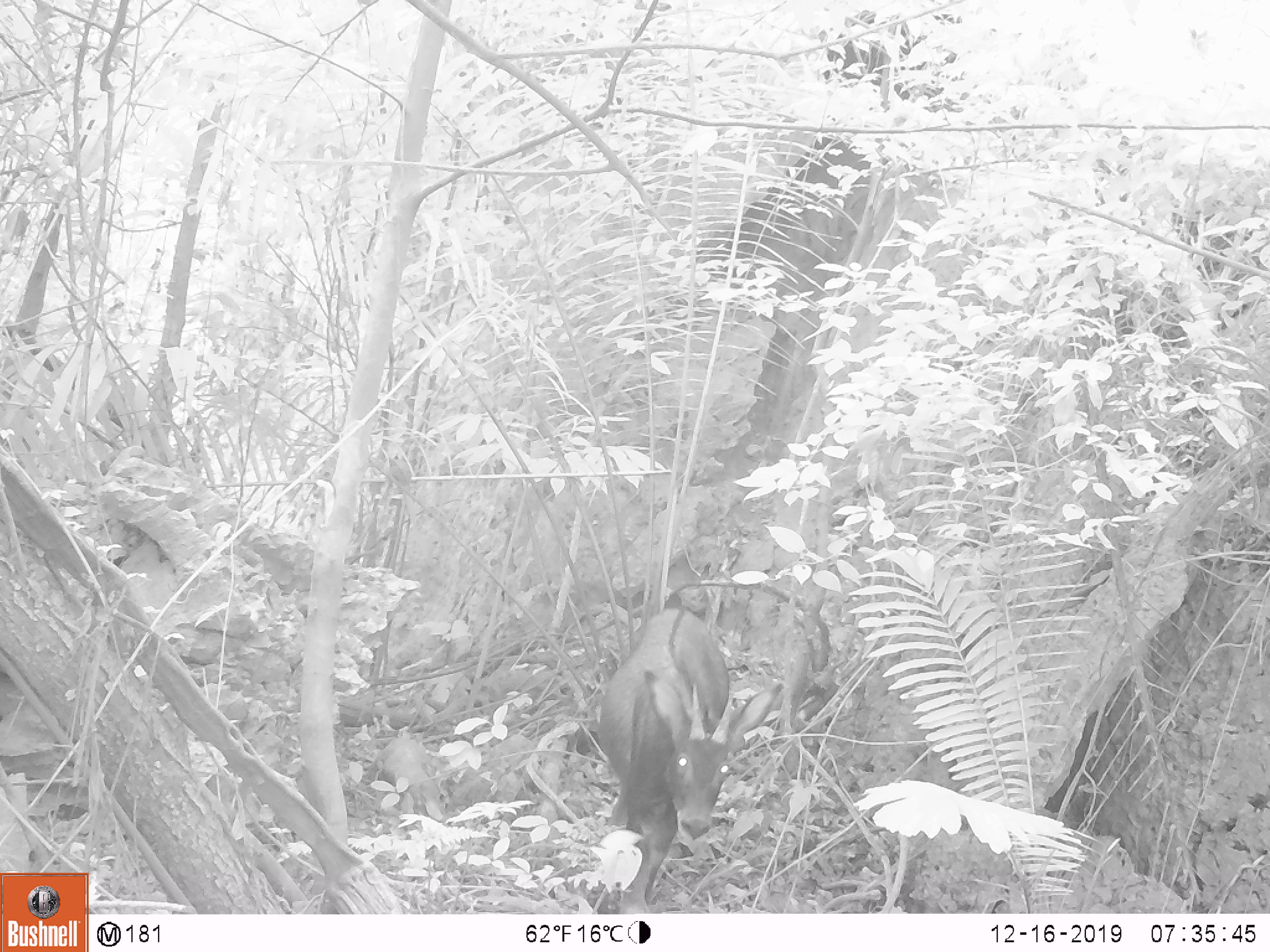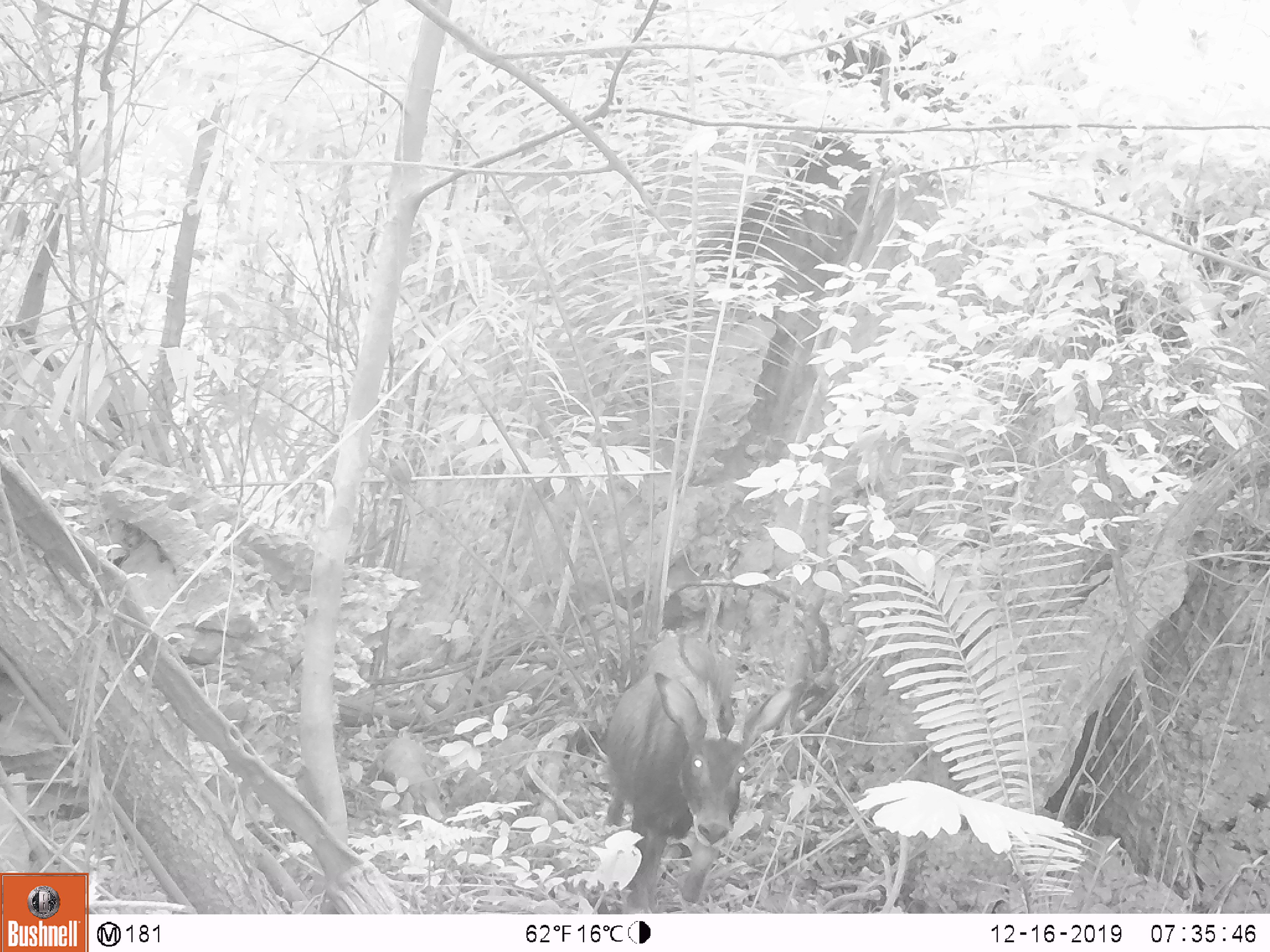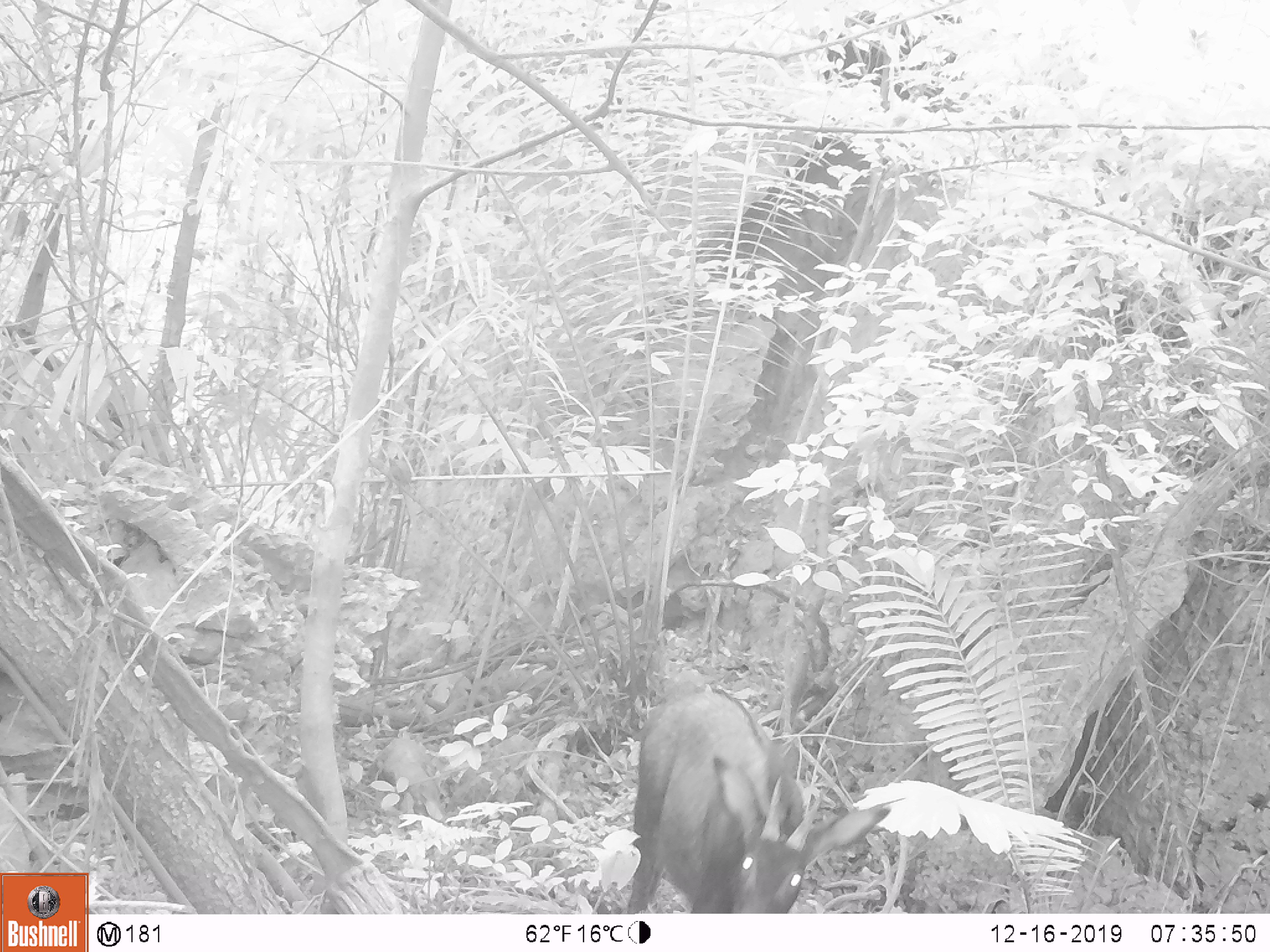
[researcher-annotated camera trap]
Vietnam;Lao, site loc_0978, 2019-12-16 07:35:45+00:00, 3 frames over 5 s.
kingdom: Animalia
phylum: Chordata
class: Mammalia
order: Artiodactyla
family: Bovidae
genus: Capricornis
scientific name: Capricornis sumatraensis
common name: chinese serow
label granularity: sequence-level